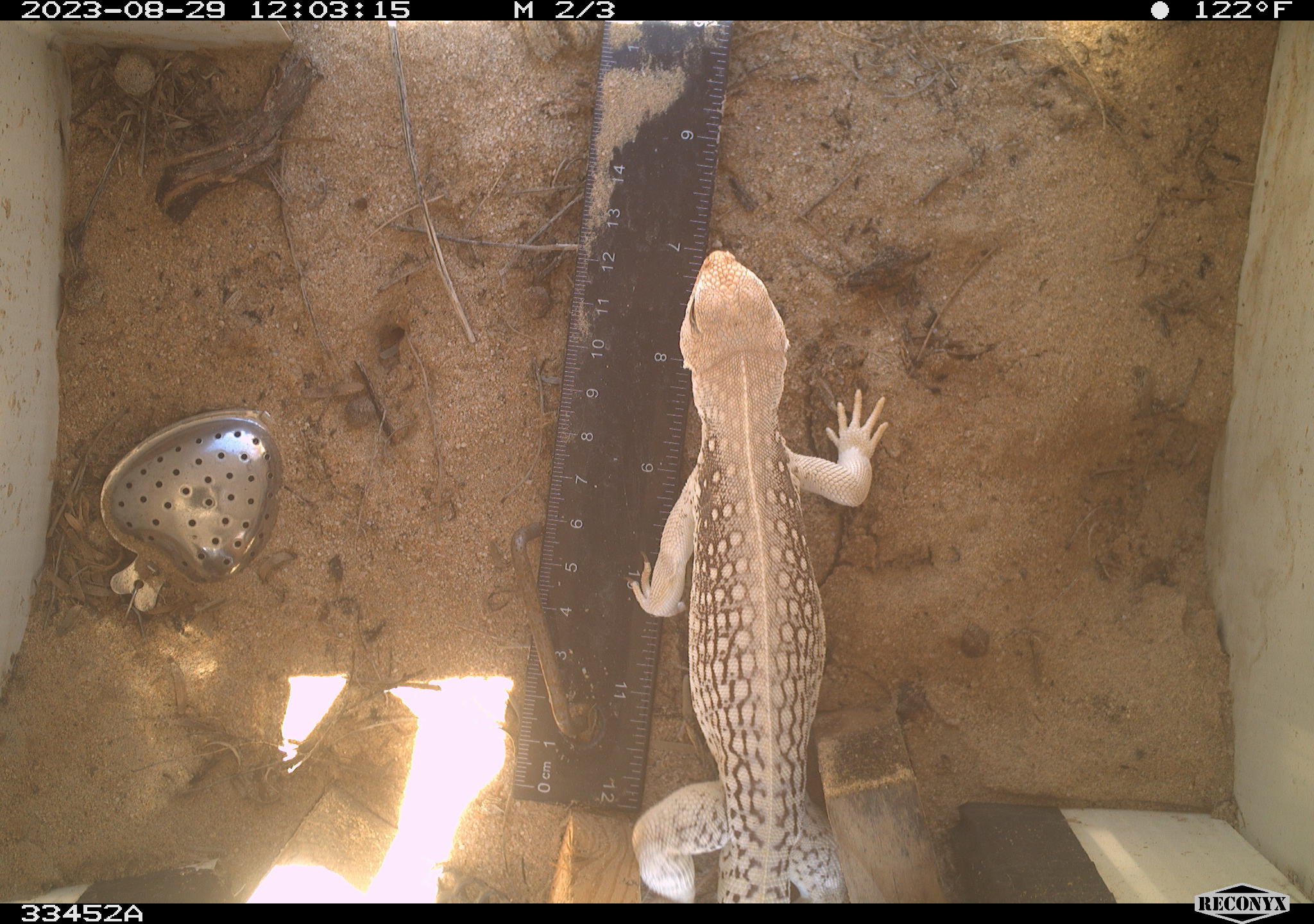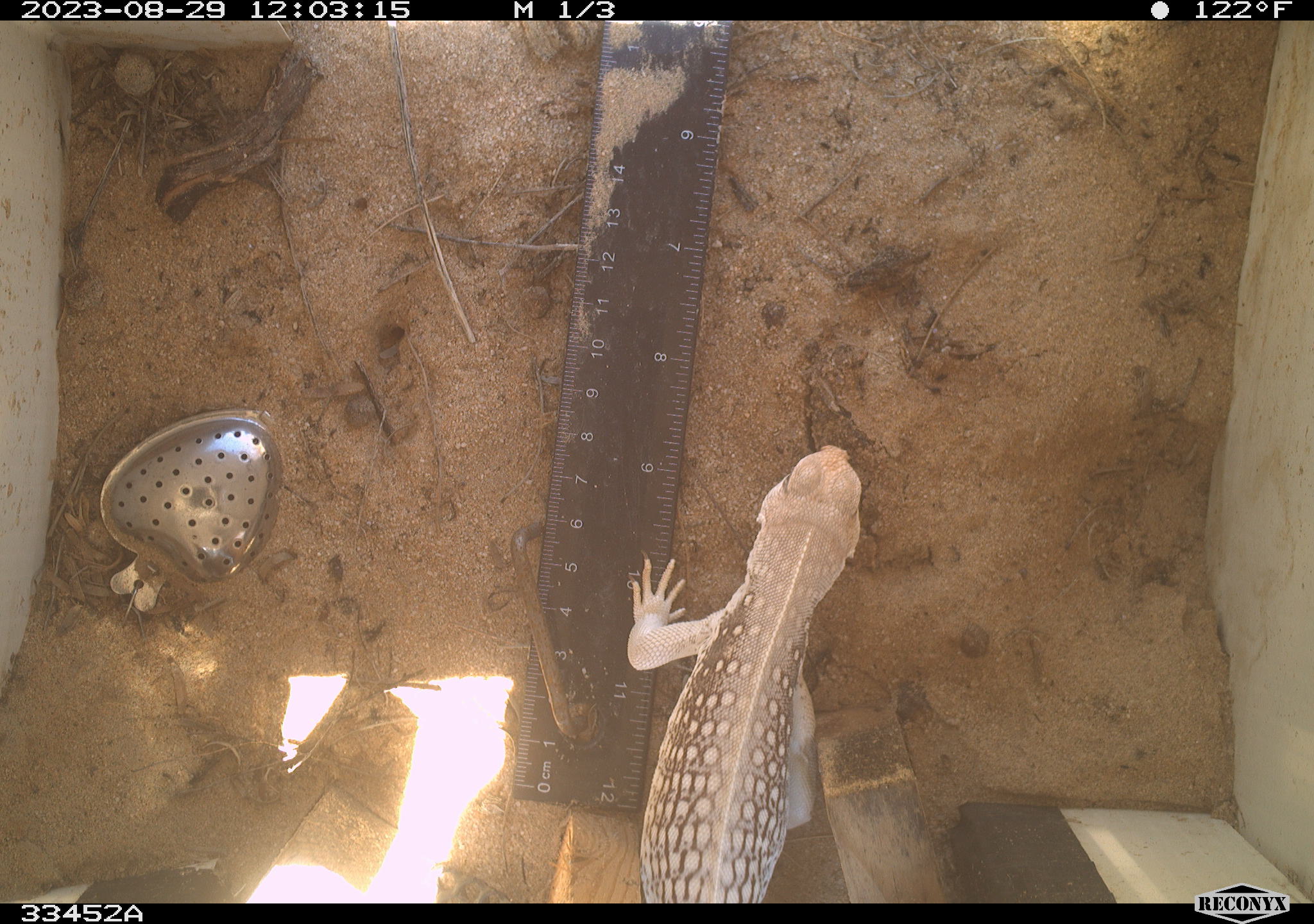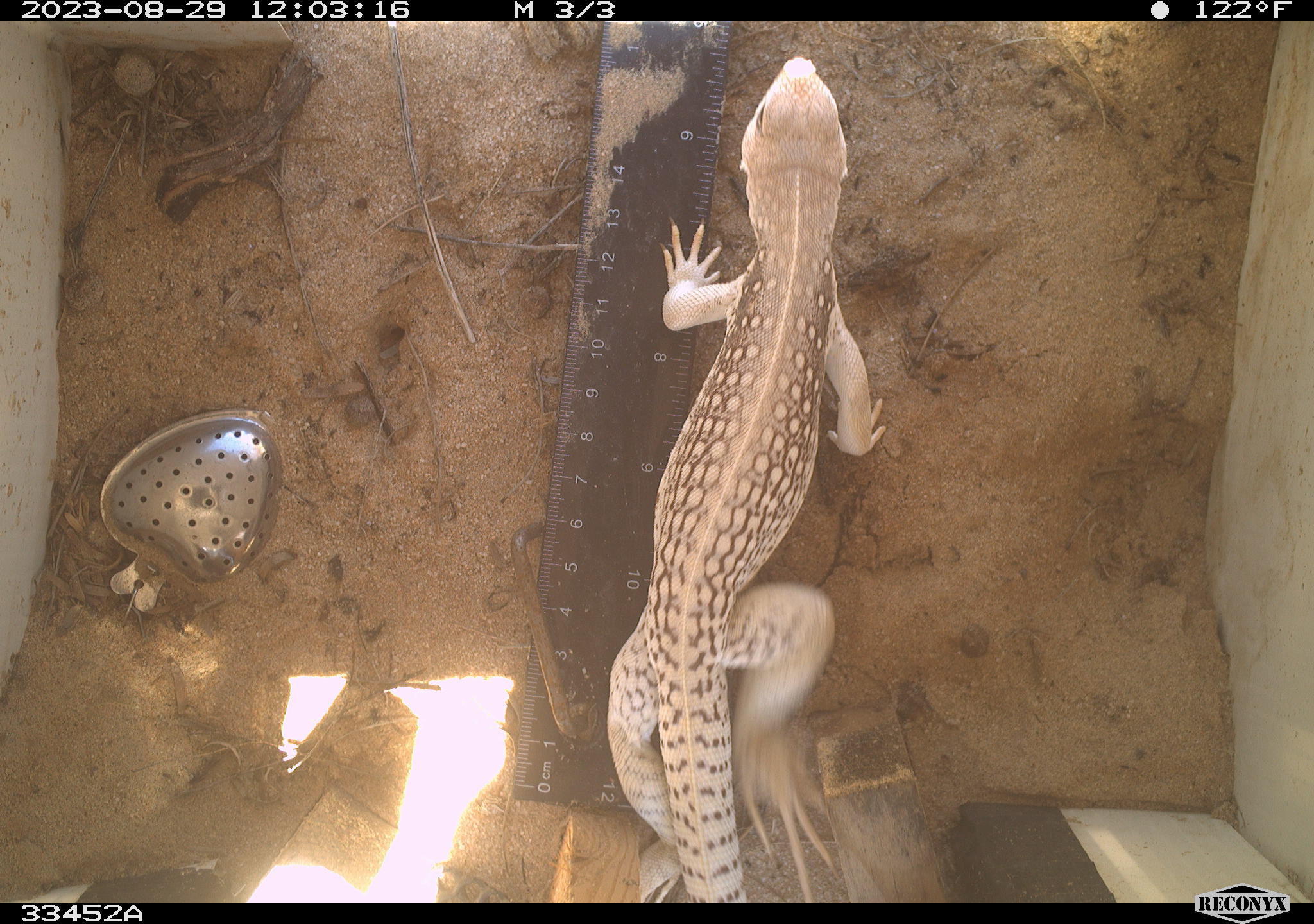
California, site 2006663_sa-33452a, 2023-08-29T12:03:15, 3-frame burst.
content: unidentified animal